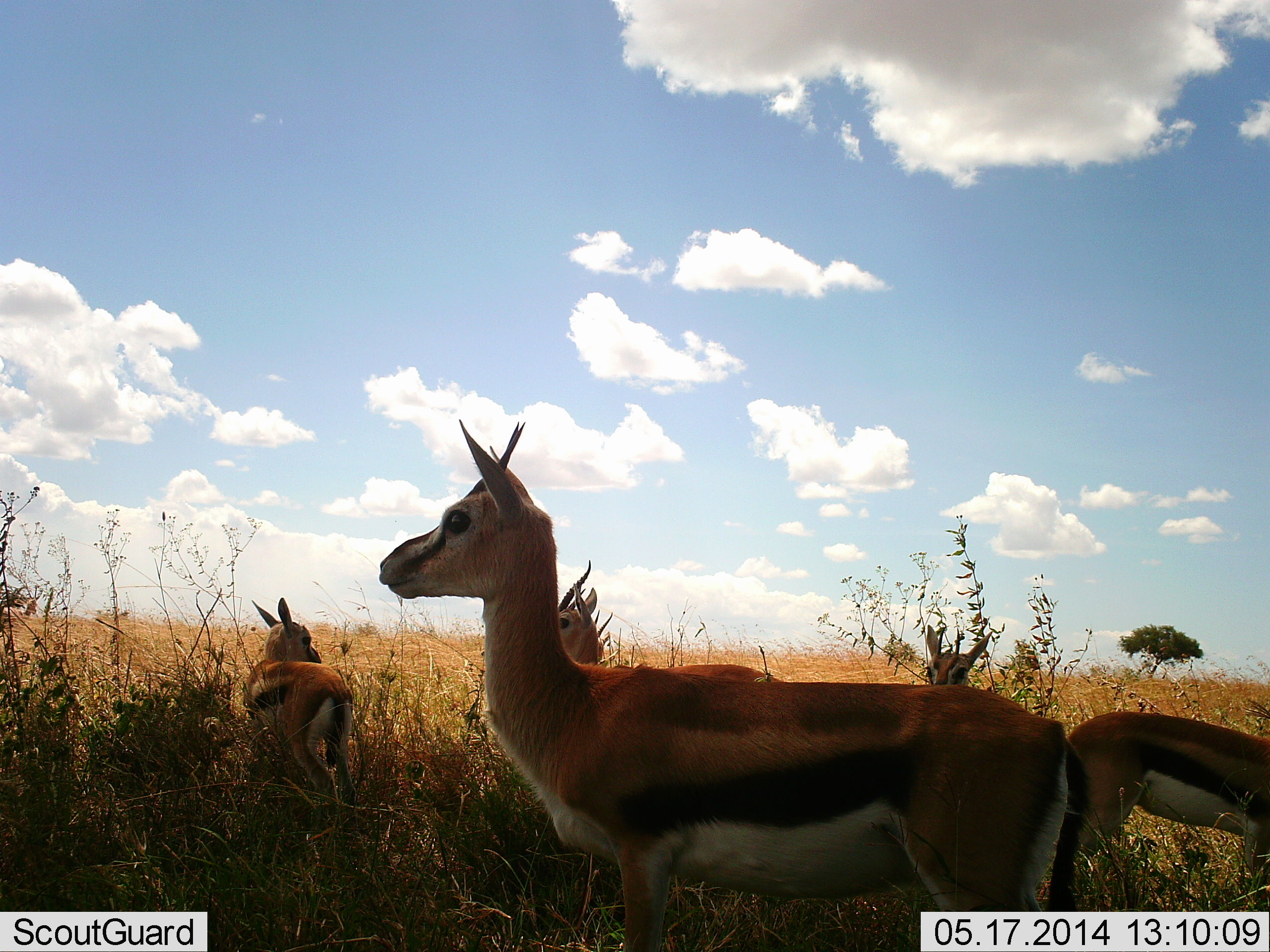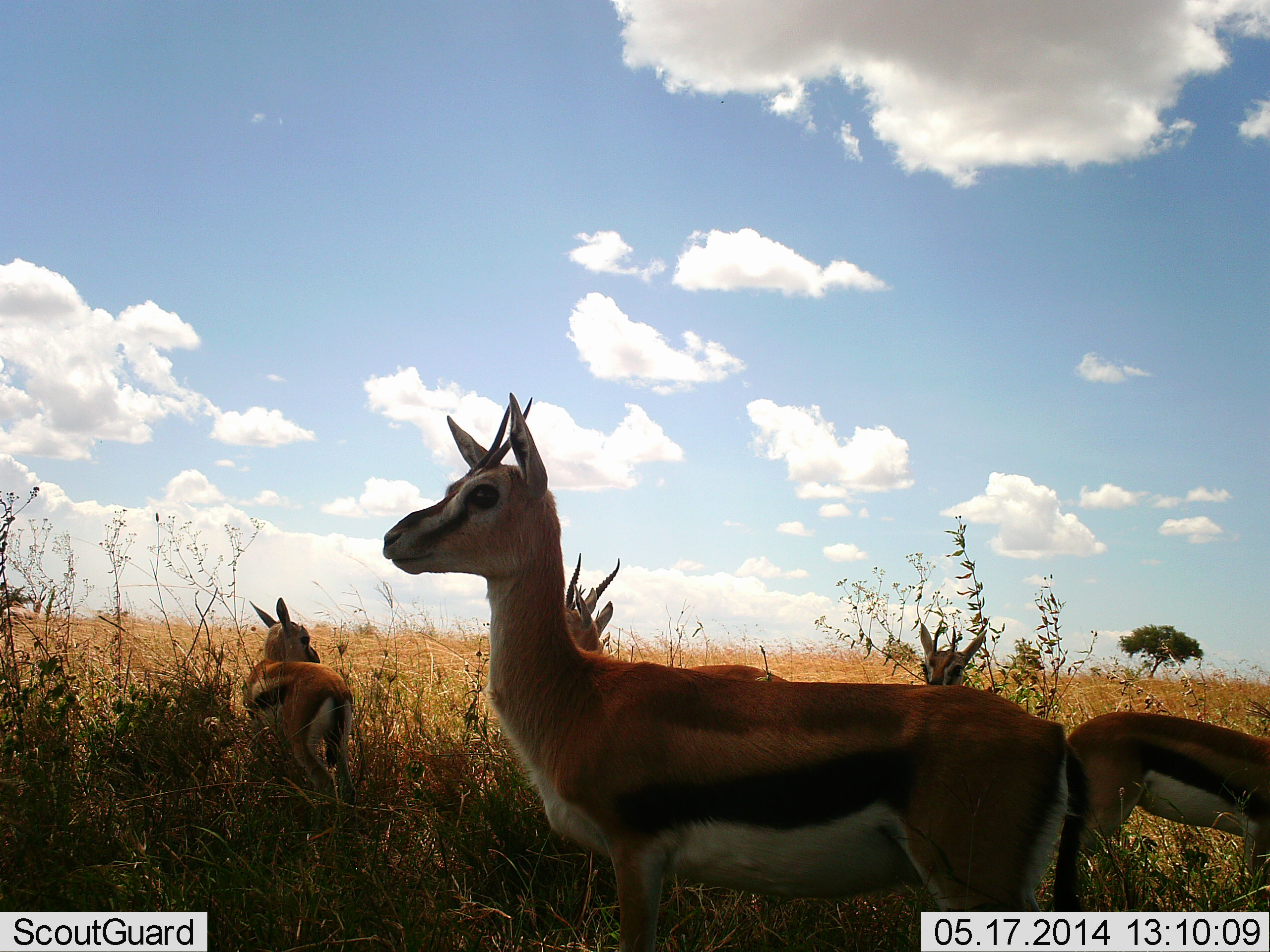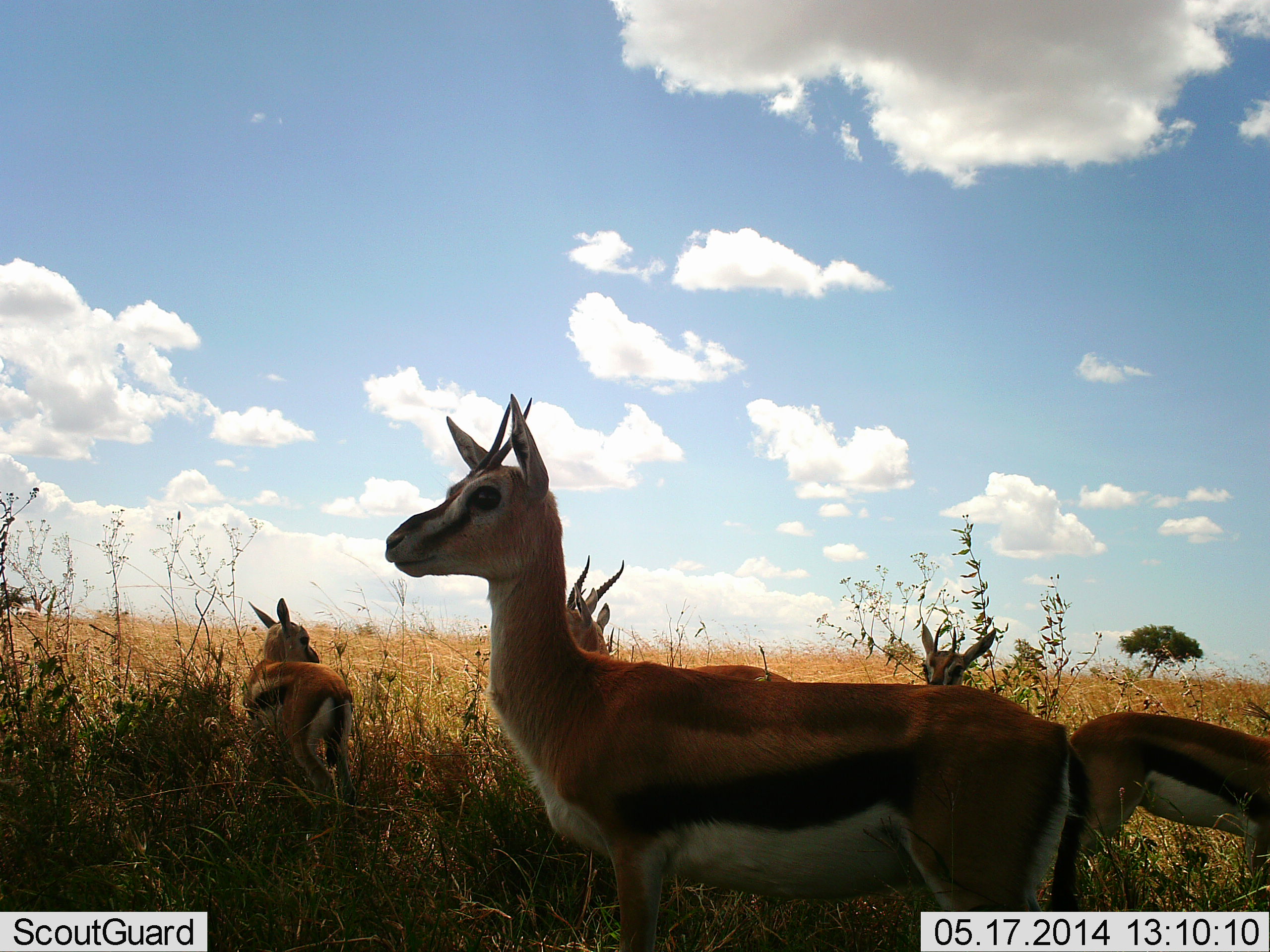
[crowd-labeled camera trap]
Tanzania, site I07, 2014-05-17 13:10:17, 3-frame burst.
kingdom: Animalia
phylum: Chordata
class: Mammalia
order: Artiodactyla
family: Bovidae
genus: Eudorcas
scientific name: Eudorcas thomsonii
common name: thomson's gazelle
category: gazellethomsons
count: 5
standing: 100%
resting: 10%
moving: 20%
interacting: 10%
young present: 10%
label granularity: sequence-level